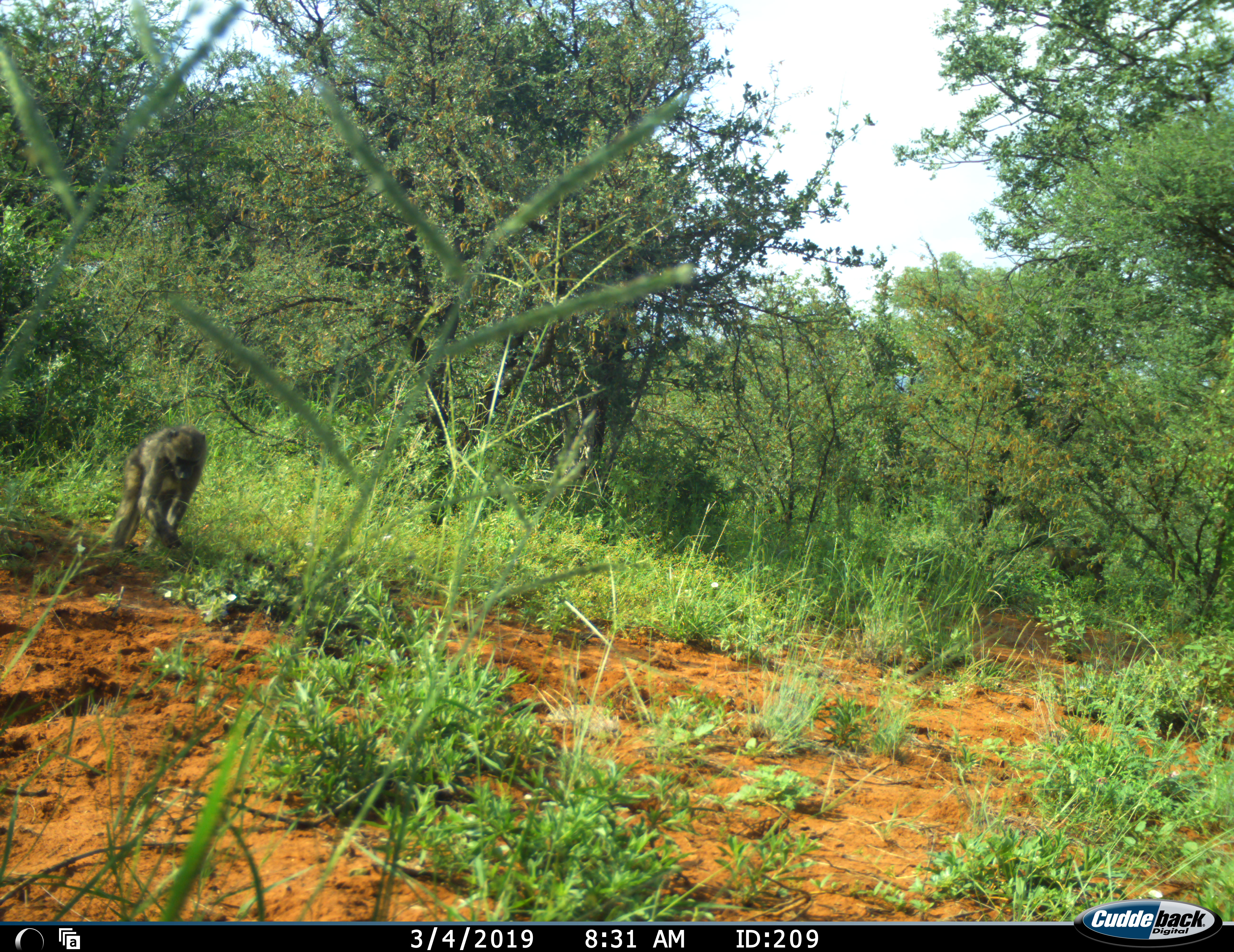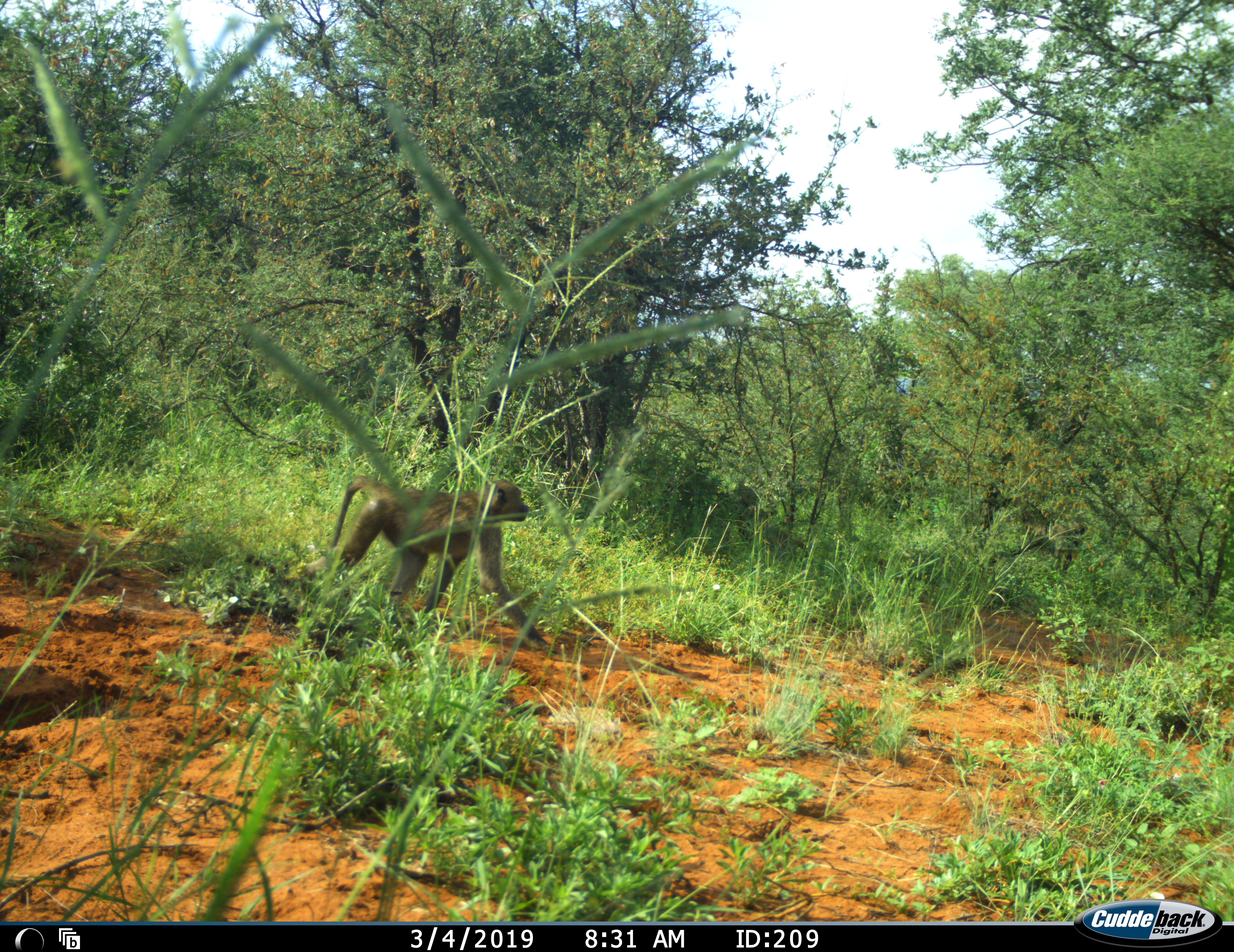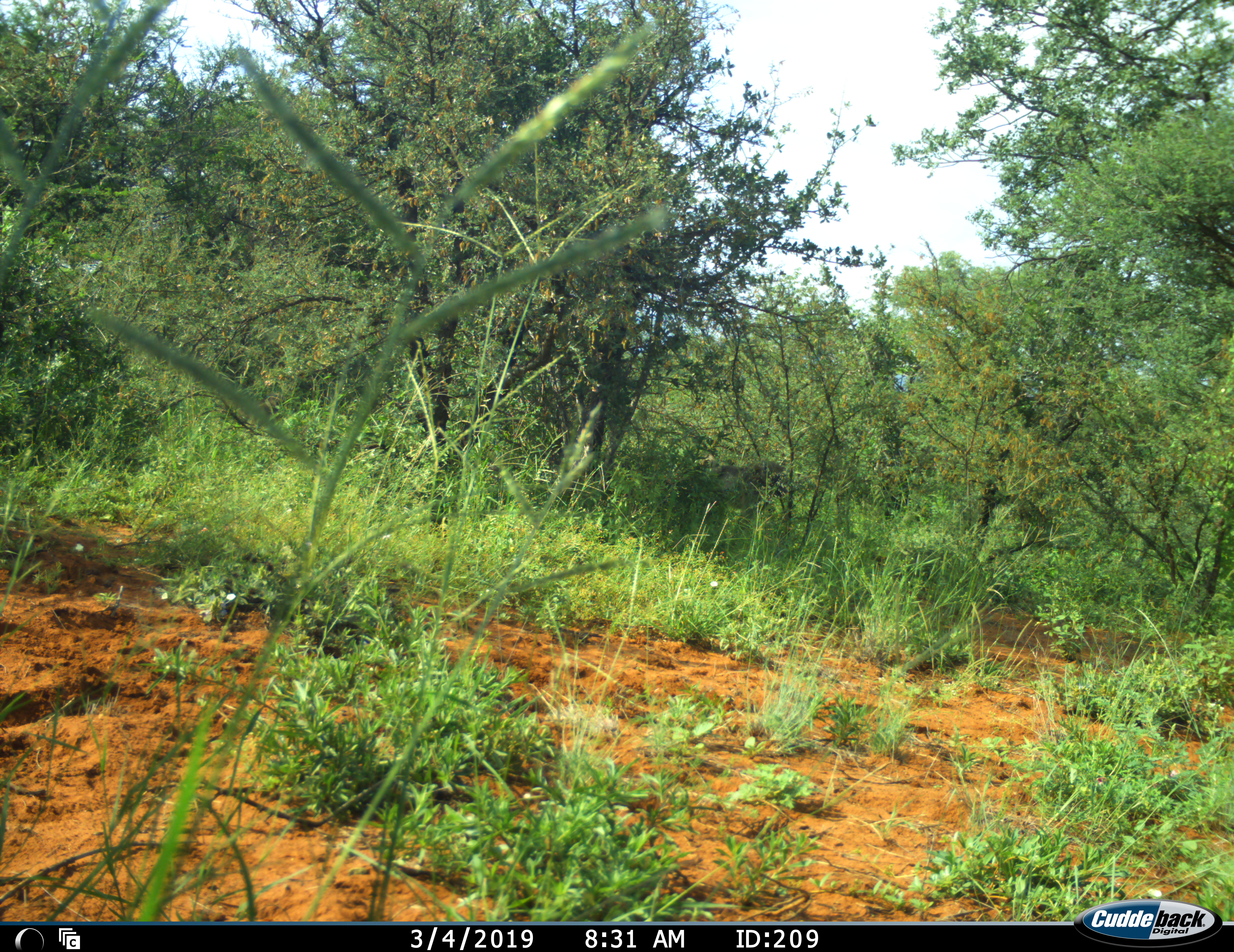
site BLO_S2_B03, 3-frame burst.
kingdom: Animalia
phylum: Chordata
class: Mammalia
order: Primates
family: Cercopithecidae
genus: Papio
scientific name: Papio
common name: baboon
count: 3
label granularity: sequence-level